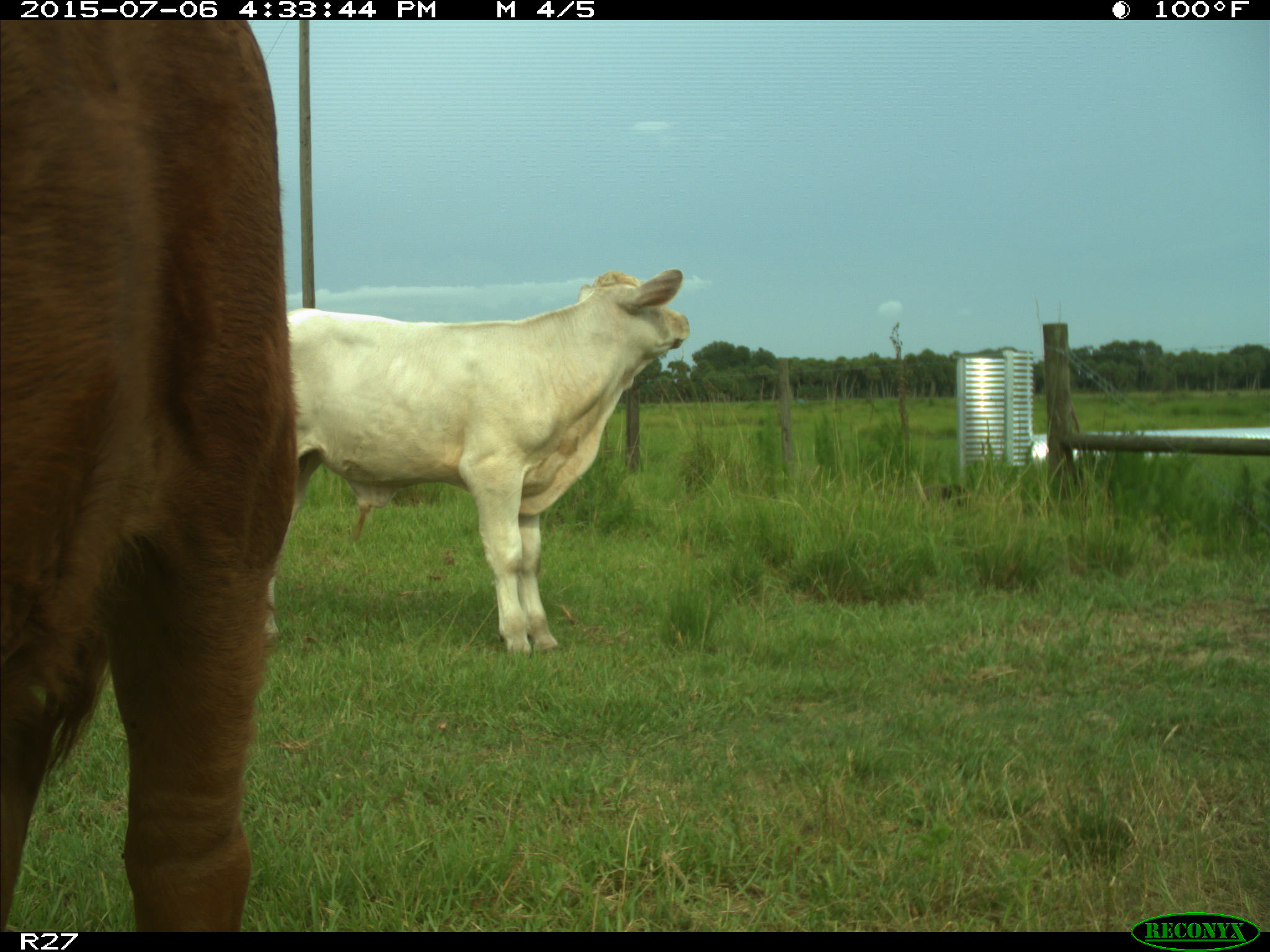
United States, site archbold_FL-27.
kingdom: Animalia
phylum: Chordata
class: Mammalia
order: Artiodactyla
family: Bovidae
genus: Bos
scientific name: Bos taurus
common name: domestic cow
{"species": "Bos taurus (domestic cow)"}